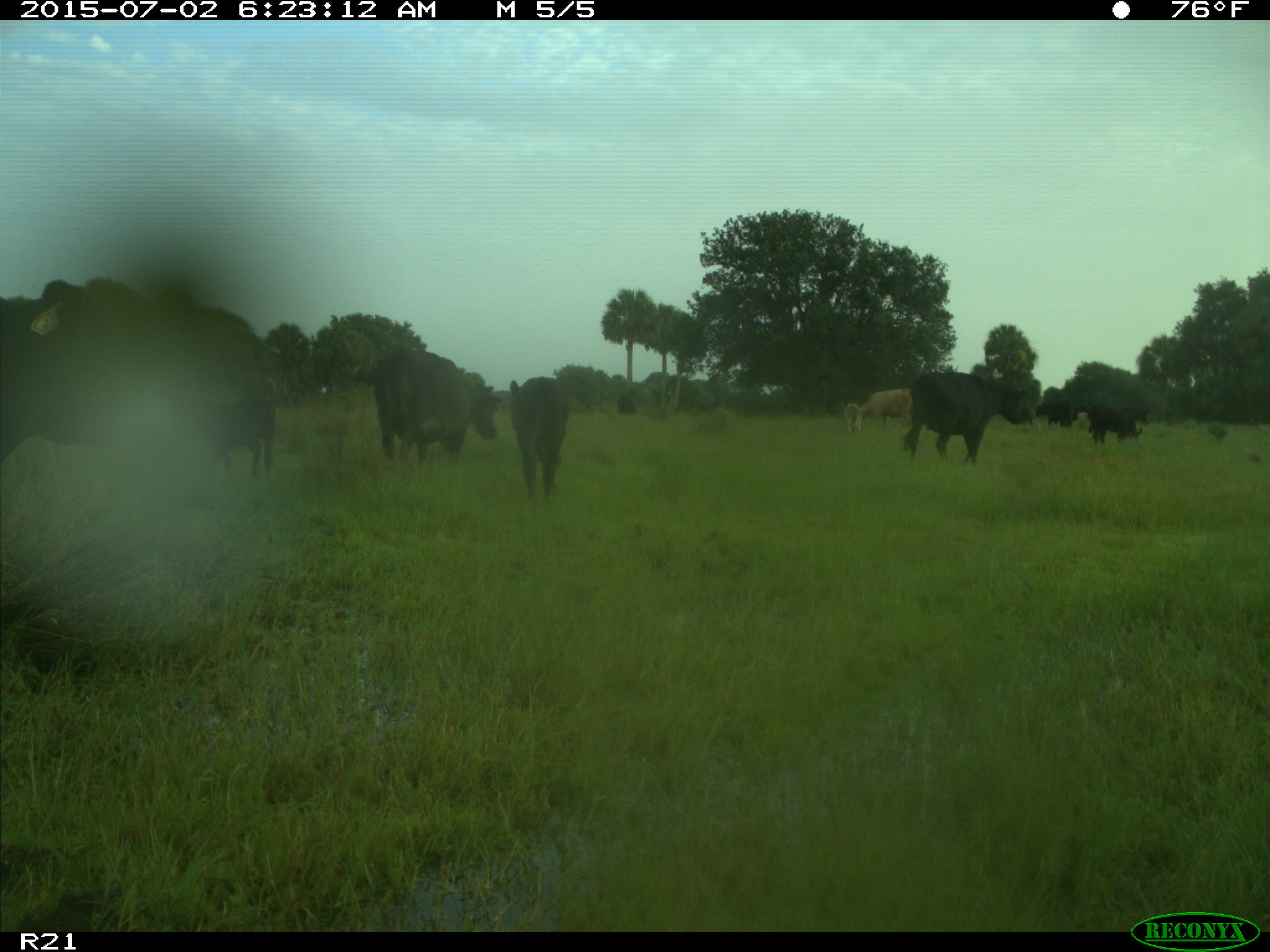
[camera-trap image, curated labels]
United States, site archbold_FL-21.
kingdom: Animalia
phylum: Chordata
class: Mammalia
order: Artiodactyla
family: Bovidae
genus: Bos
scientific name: Bos taurus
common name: domestic cow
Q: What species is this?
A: Bos taurus (domestic cow).